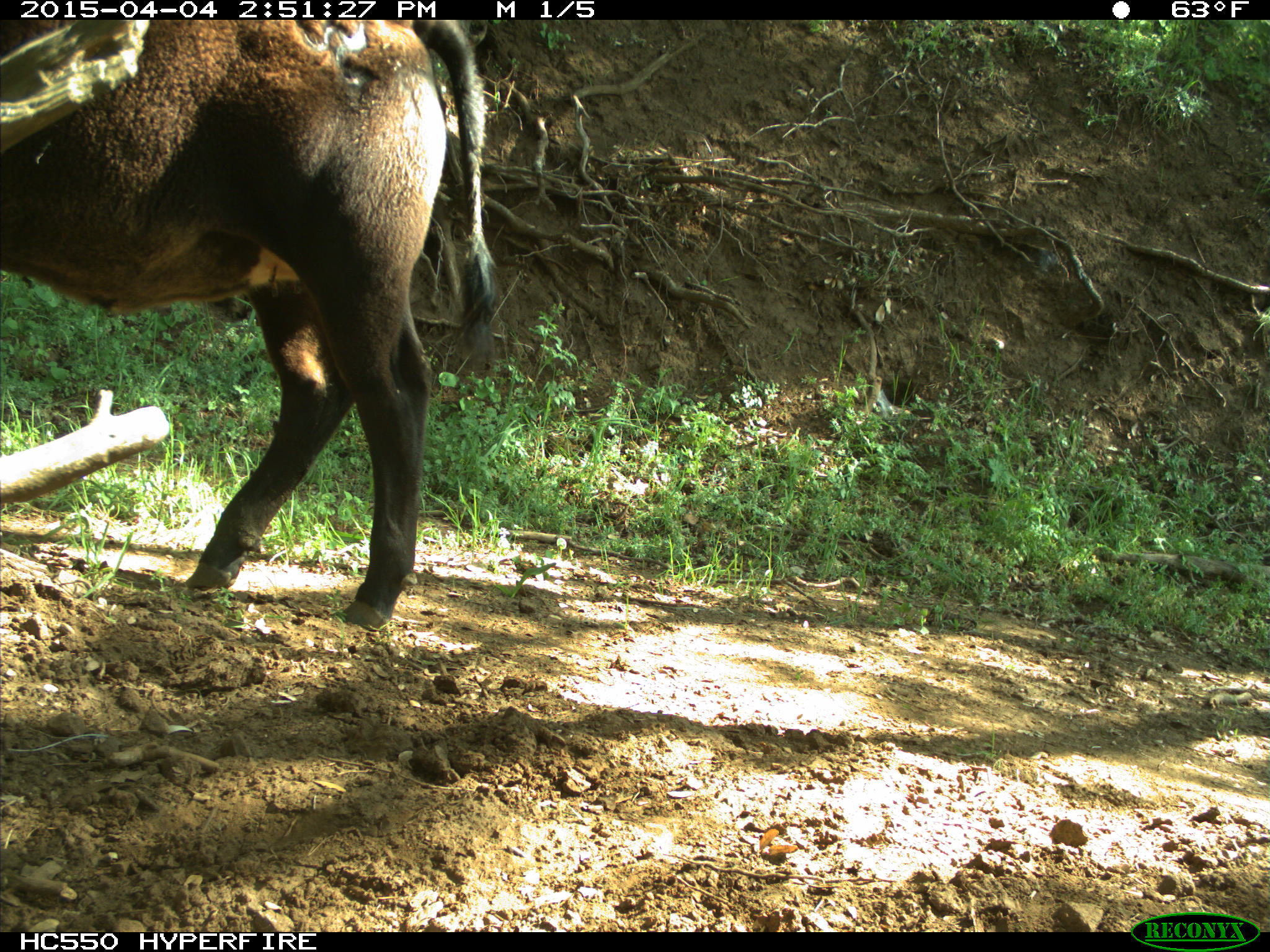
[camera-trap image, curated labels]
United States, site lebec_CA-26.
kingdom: Animalia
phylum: Chordata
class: Mammalia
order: Artiodactyla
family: Bovidae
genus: Bos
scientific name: Bos taurus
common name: domestic cow